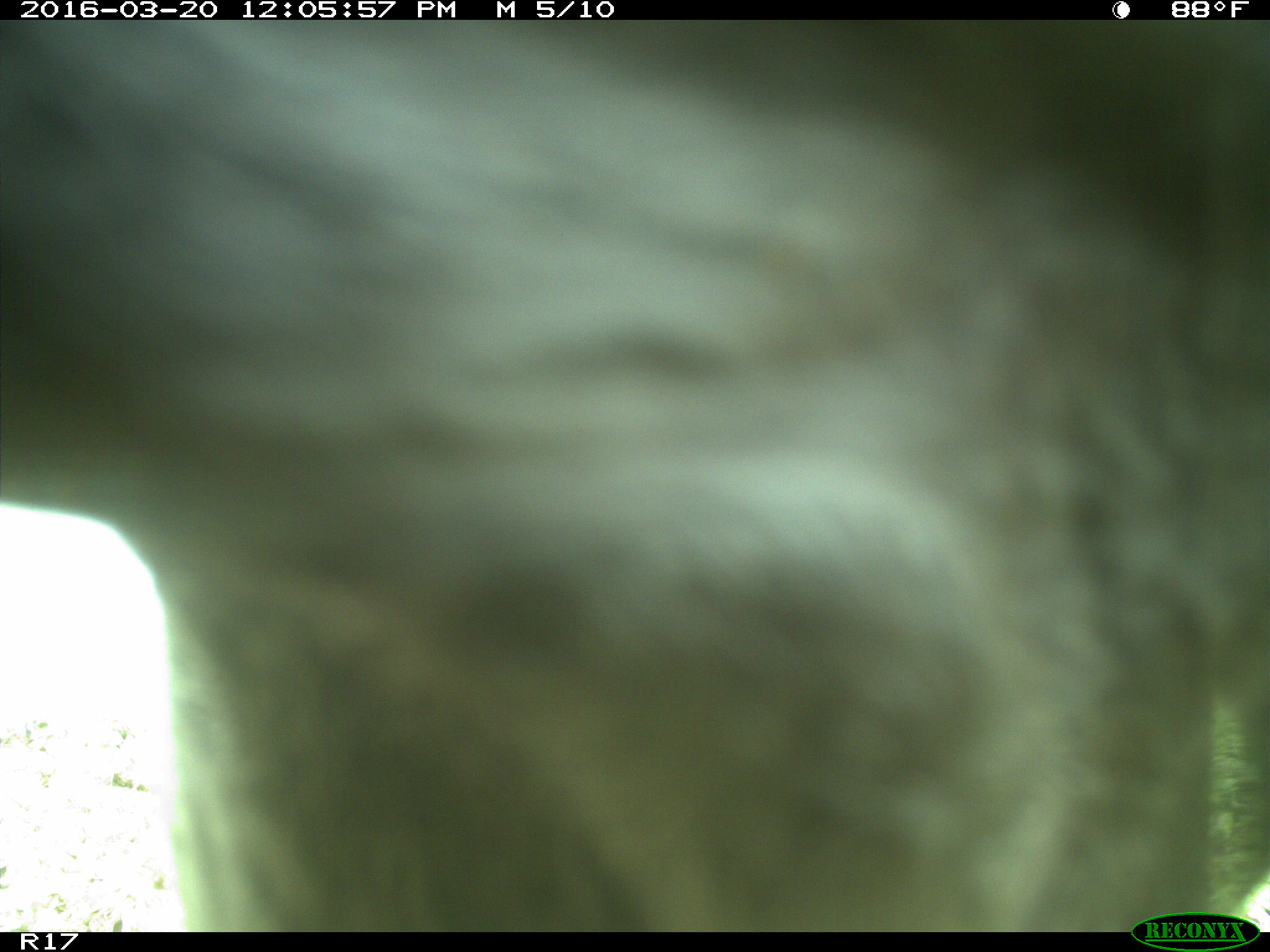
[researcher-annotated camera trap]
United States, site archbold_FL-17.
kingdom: Animalia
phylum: Chordata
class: Mammalia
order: Artiodactyla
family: Bovidae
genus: Bos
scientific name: Bos taurus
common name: domestic cow